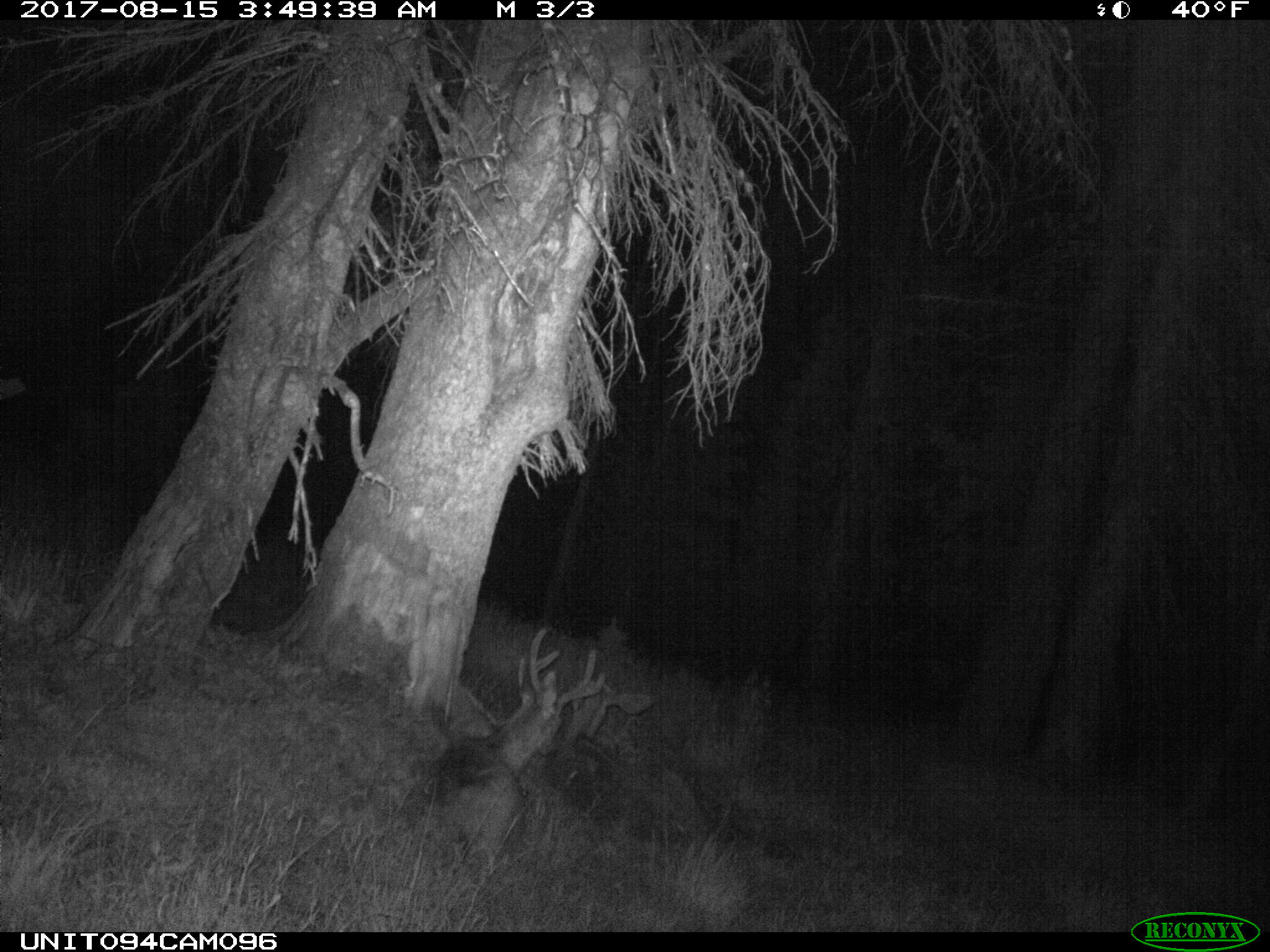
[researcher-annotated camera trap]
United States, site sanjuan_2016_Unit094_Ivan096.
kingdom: Animalia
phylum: Chordata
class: Mammalia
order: Artiodactyla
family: Cervidae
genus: Odocoileus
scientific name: Odocoileus hemionus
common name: mule deer